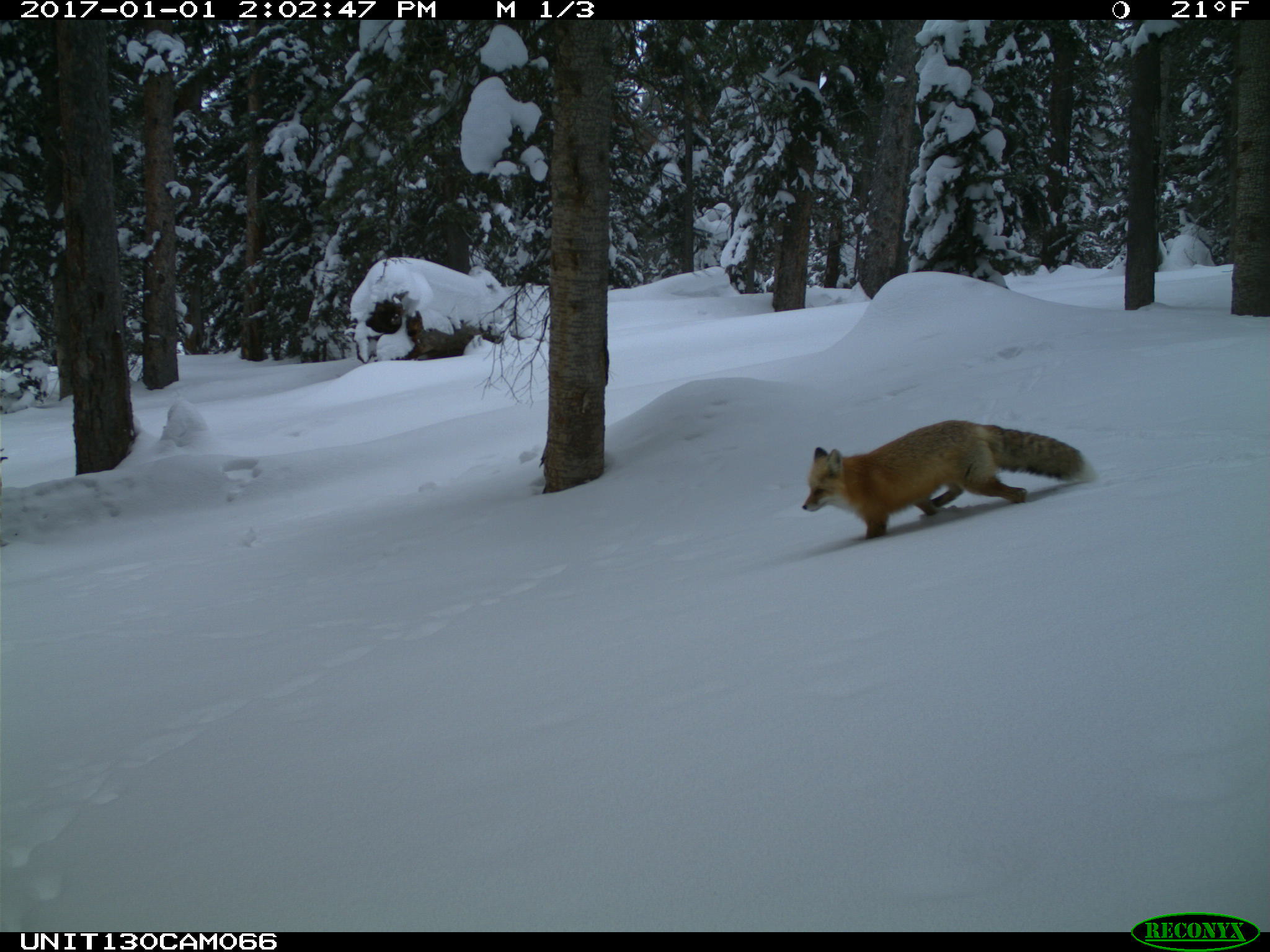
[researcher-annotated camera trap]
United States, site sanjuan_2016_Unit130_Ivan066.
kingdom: Animalia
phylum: Chordata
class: Mammalia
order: Carnivora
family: Canidae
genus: Vulpes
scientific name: Vulpes vulpes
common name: red fox